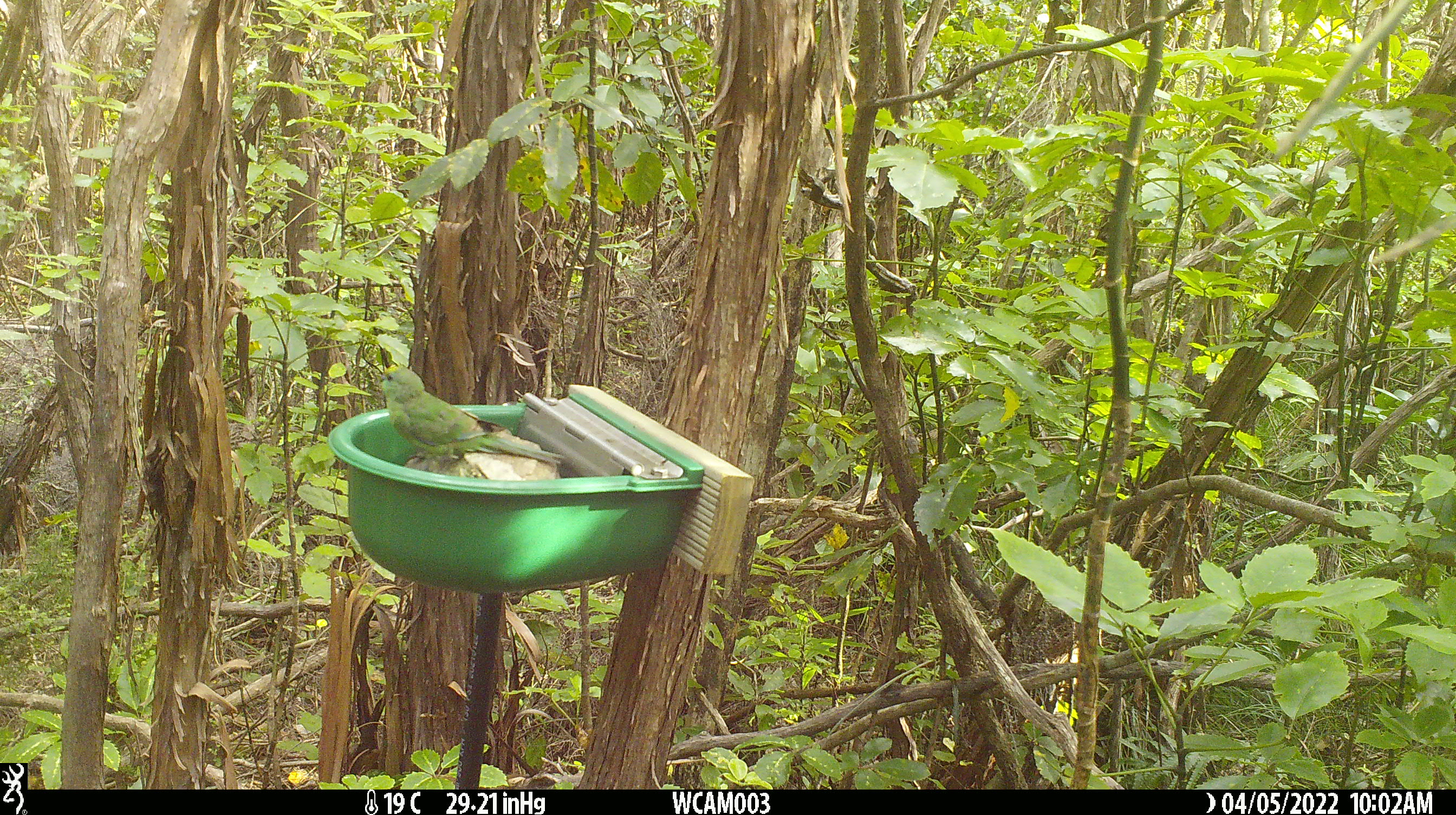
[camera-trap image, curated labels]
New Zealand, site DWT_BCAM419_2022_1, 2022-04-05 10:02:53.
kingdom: Animalia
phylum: Chordata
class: Aves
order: Psittaciformes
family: Psittaculidae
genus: Cyanoramphus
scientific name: Cyanoramphus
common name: parakeet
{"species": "parakeet (Cyanoramphus)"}